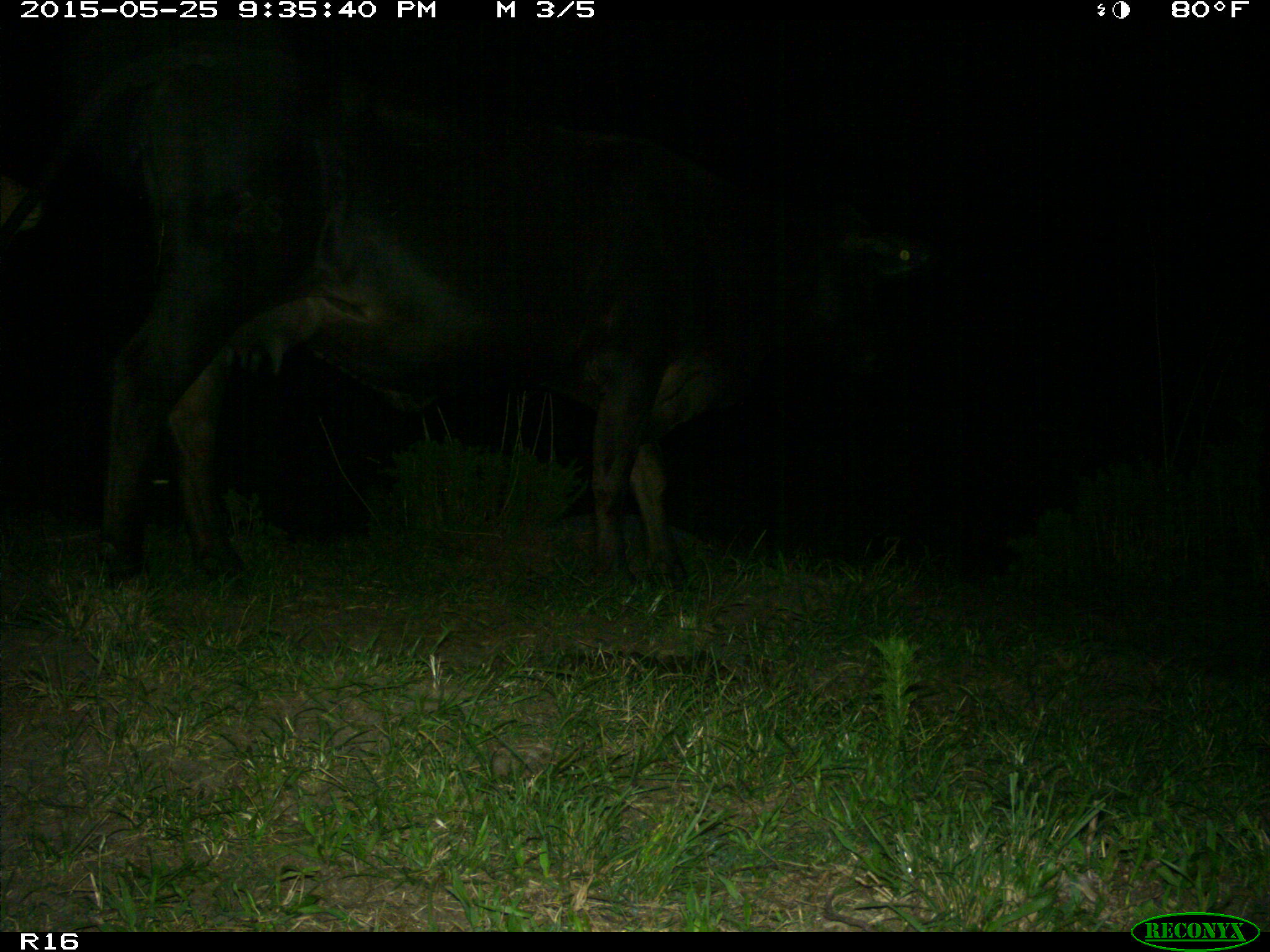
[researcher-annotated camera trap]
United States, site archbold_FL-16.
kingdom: Animalia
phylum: Chordata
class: Mammalia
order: Artiodactyla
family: Bovidae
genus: Bos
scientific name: Bos taurus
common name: domestic cow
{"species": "Bos taurus (domestic cow)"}